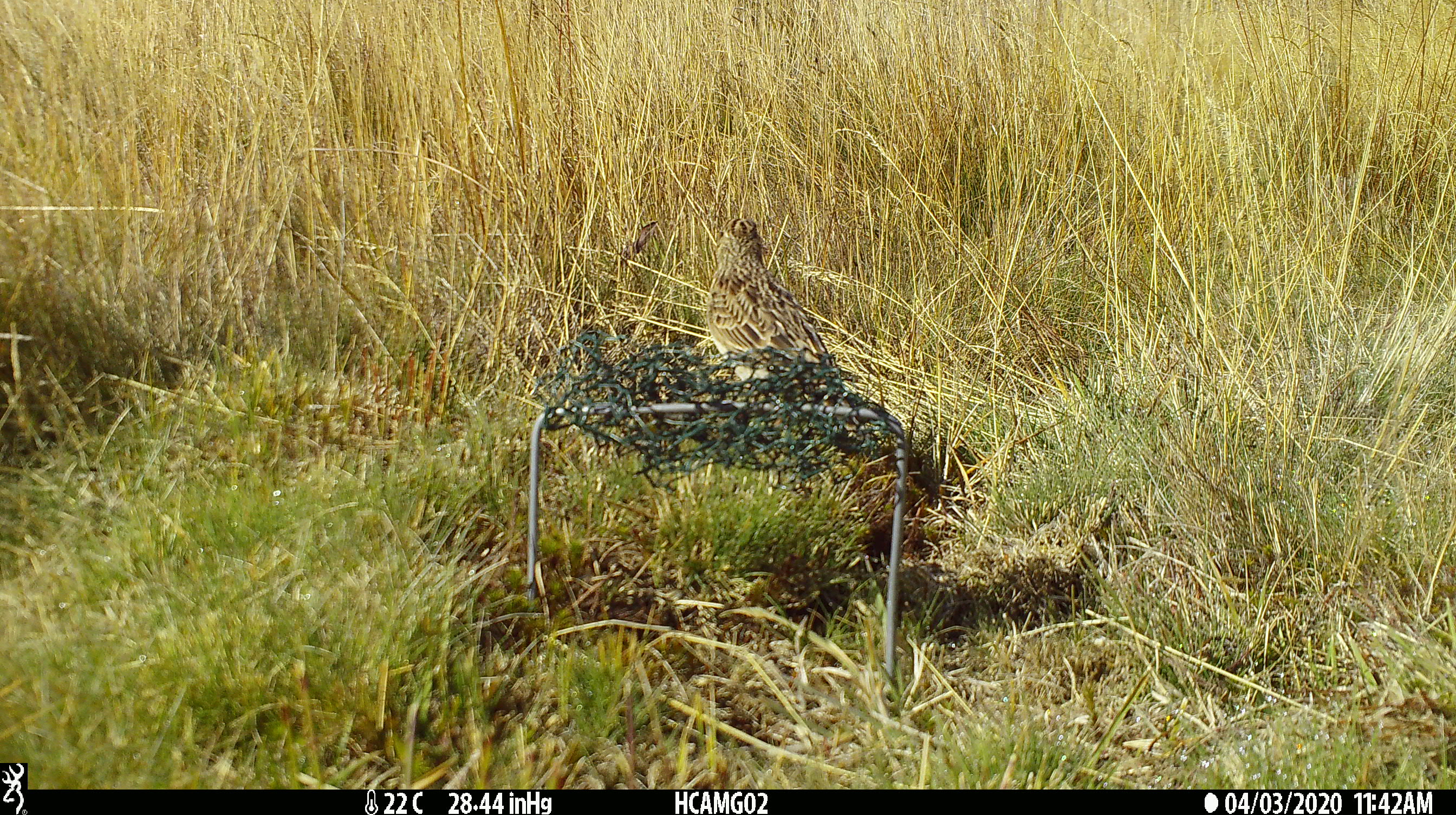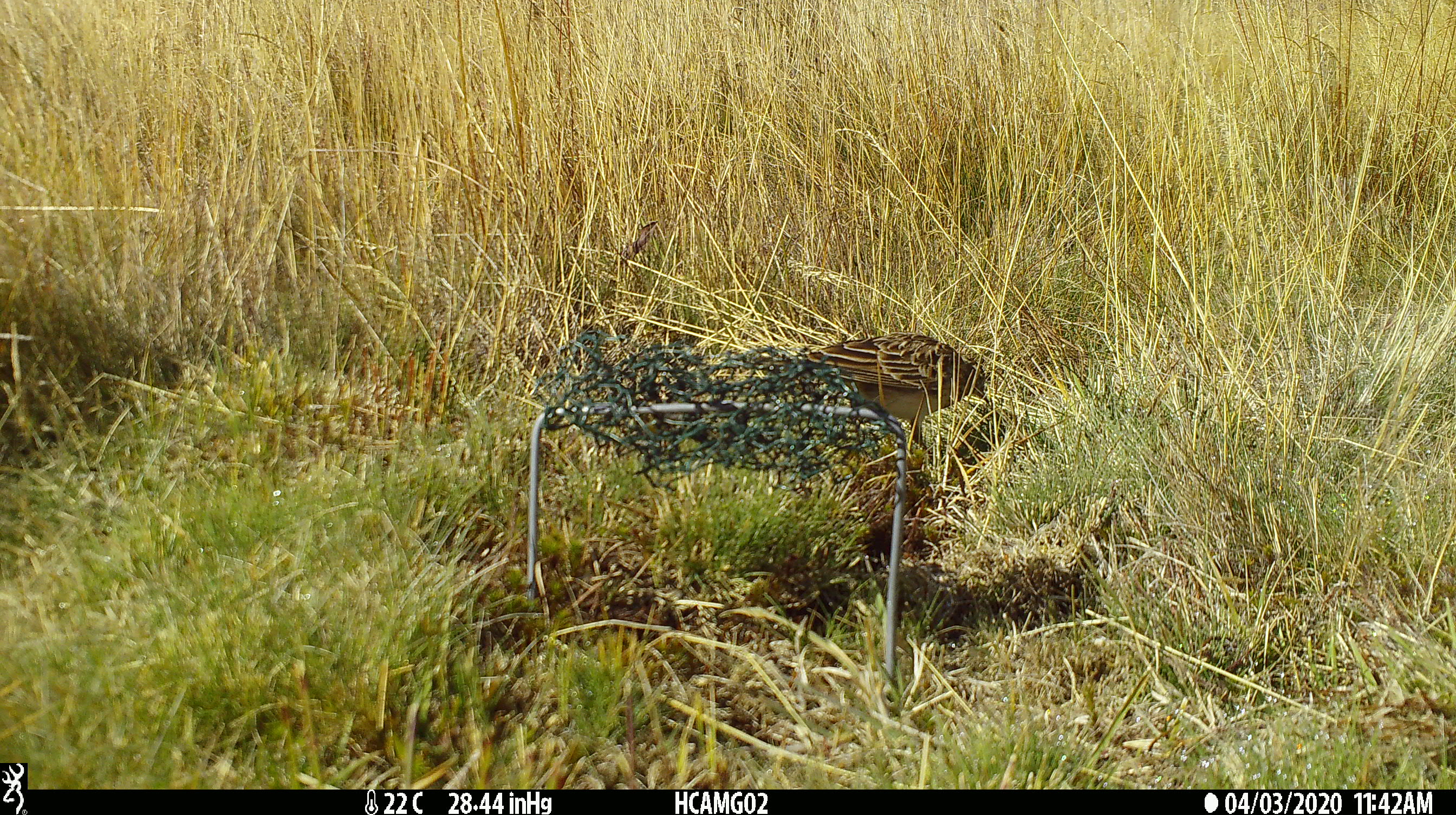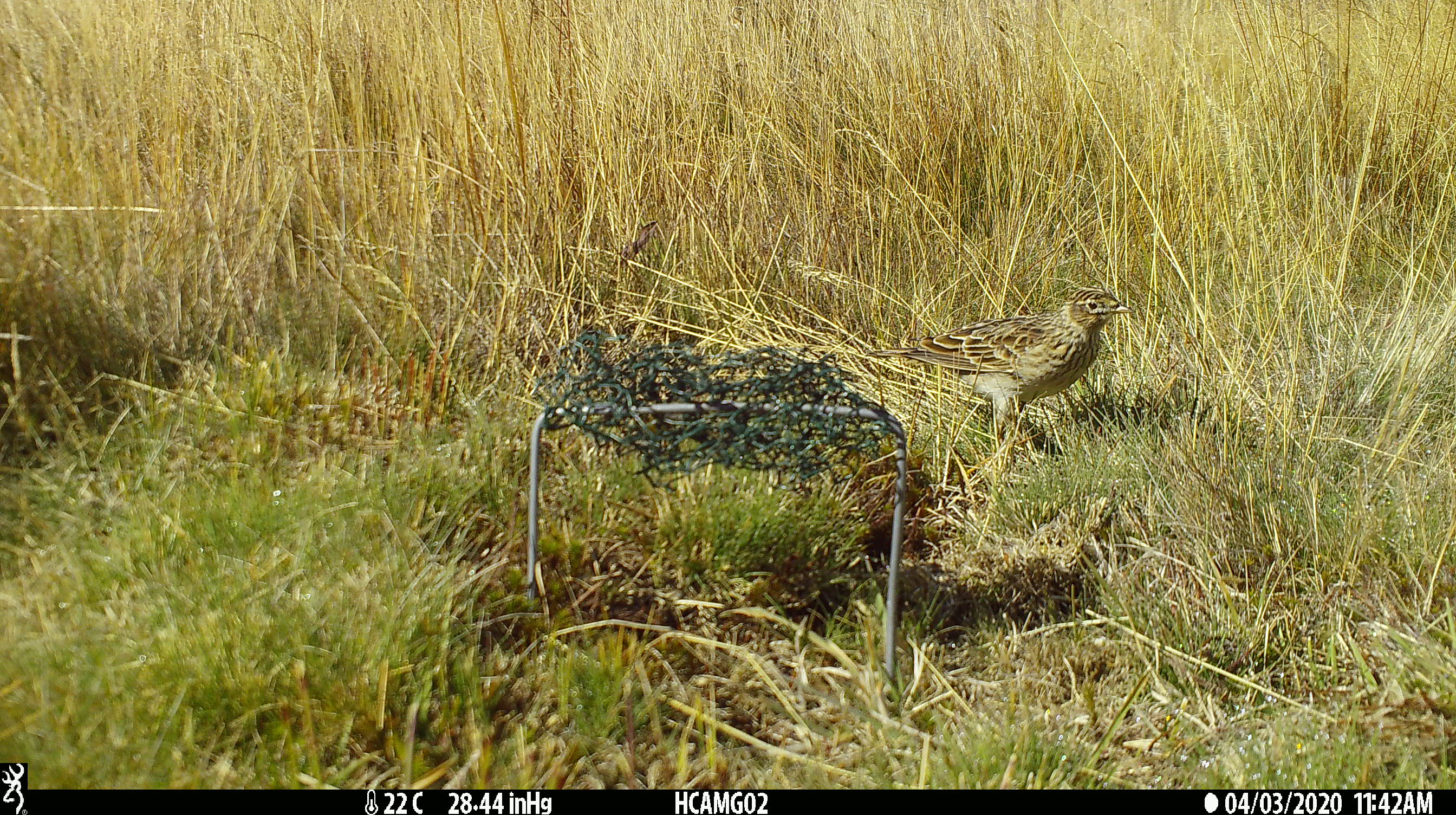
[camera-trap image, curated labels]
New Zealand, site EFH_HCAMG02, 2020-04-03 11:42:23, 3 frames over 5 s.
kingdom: Animalia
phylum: Chordata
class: Aves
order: Passeriformes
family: Motacillidae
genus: Anthus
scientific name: Anthus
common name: pipit